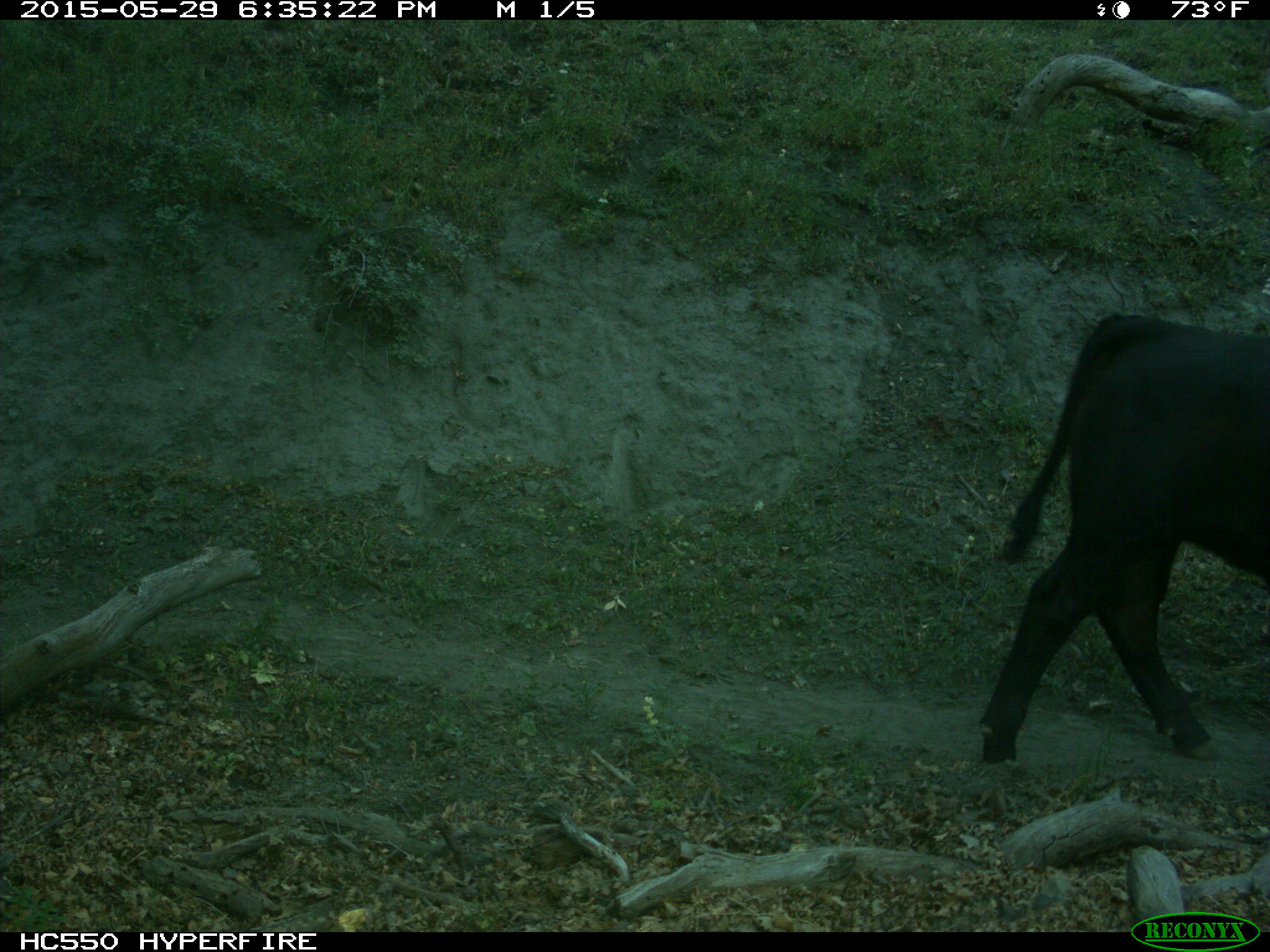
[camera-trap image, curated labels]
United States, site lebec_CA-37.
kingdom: Animalia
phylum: Chordata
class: Mammalia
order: Artiodactyla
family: Bovidae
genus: Bos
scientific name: Bos taurus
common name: domestic cow